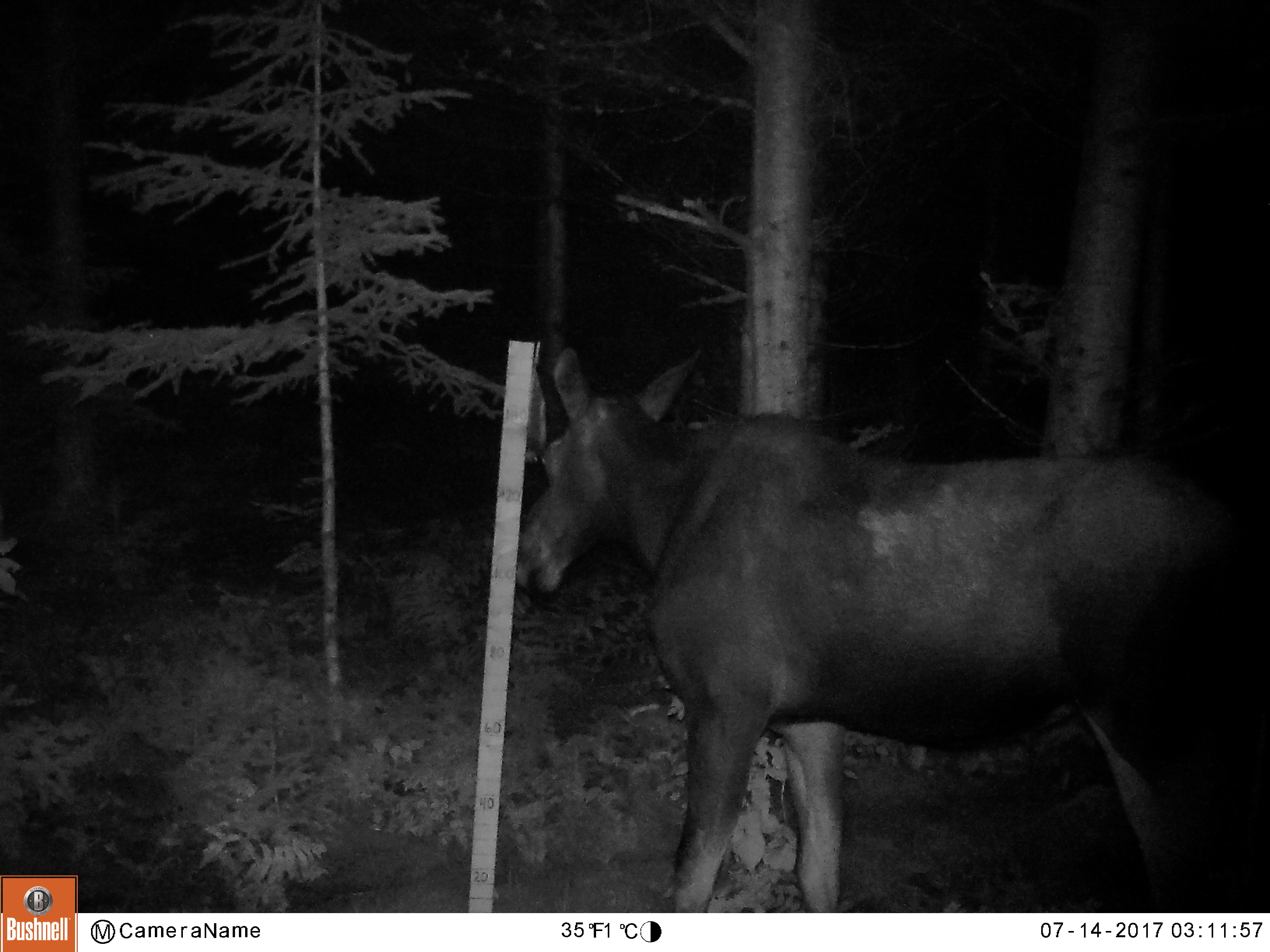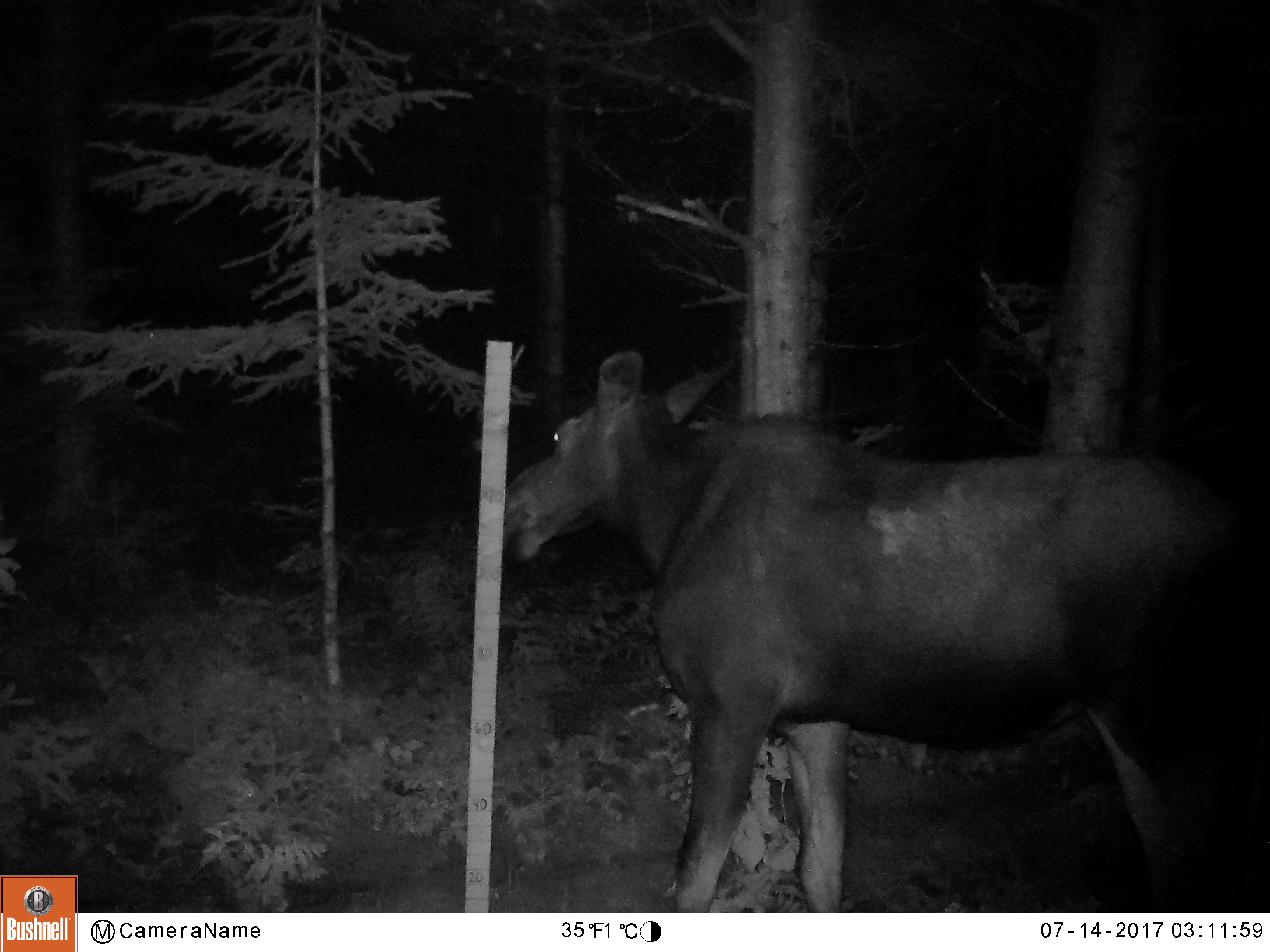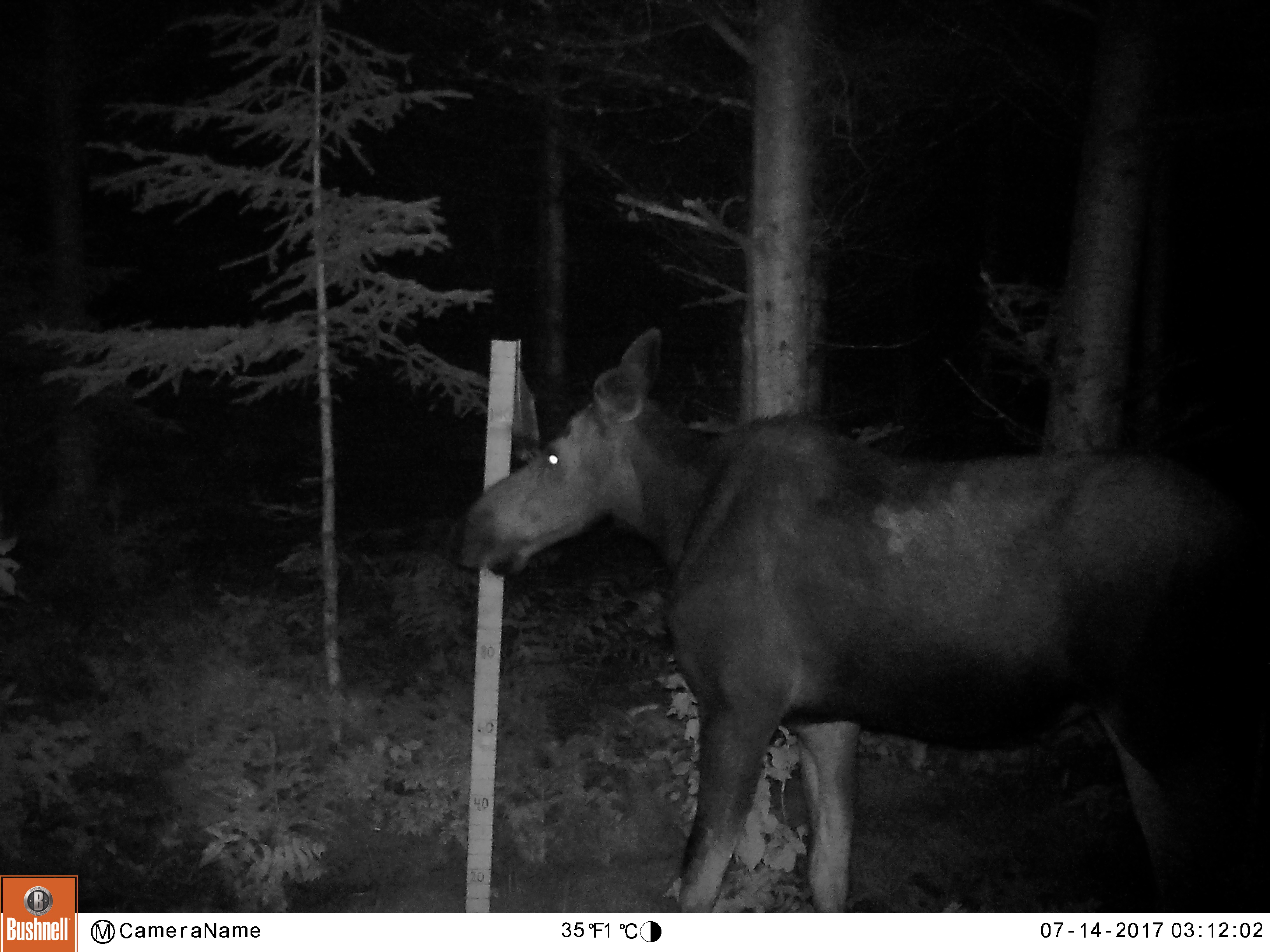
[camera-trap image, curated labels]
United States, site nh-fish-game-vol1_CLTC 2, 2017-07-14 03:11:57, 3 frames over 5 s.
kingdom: Animalia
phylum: Chordata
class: Mammalia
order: Artiodactyla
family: Cervidae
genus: Alces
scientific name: Alces alces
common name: moose